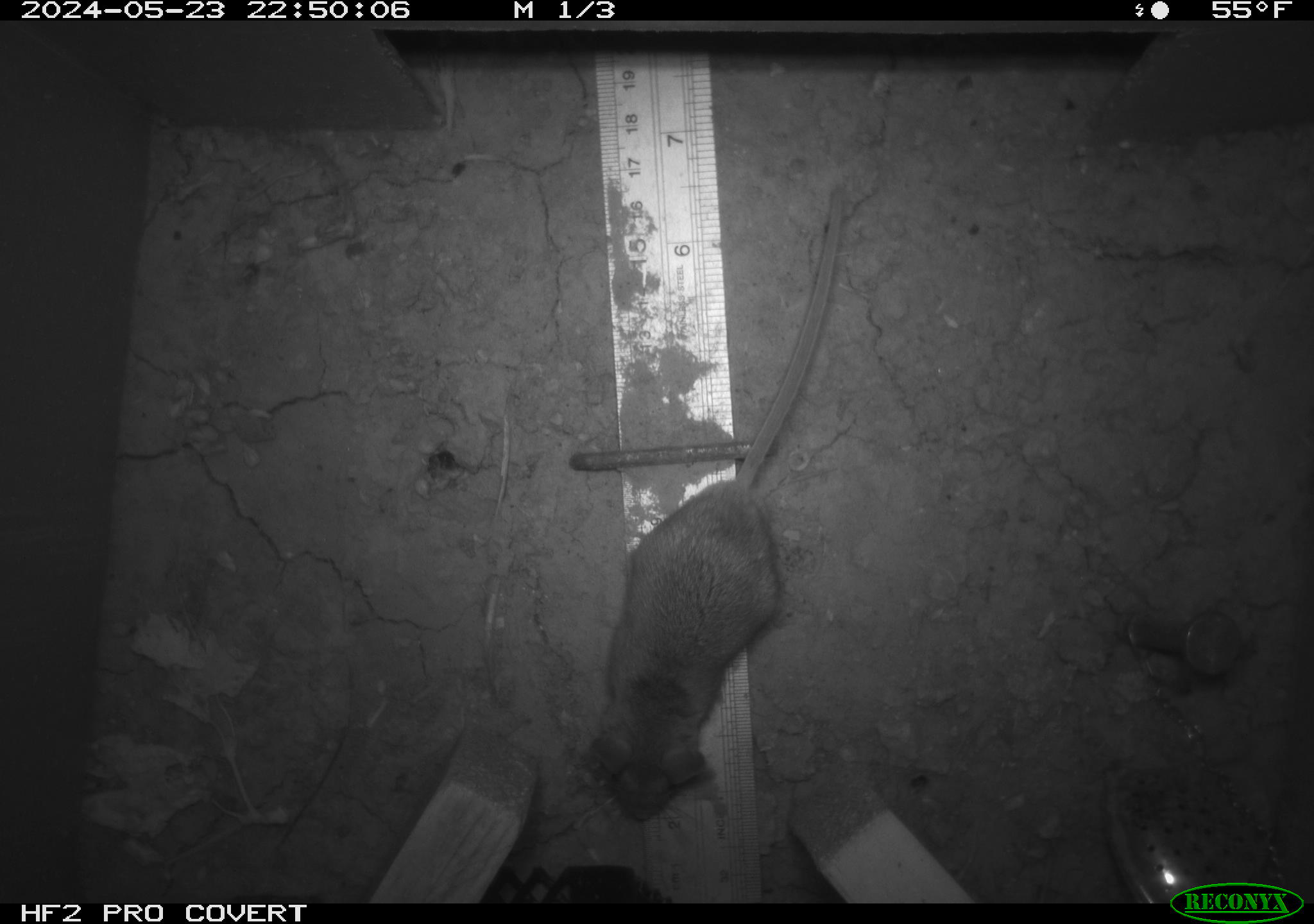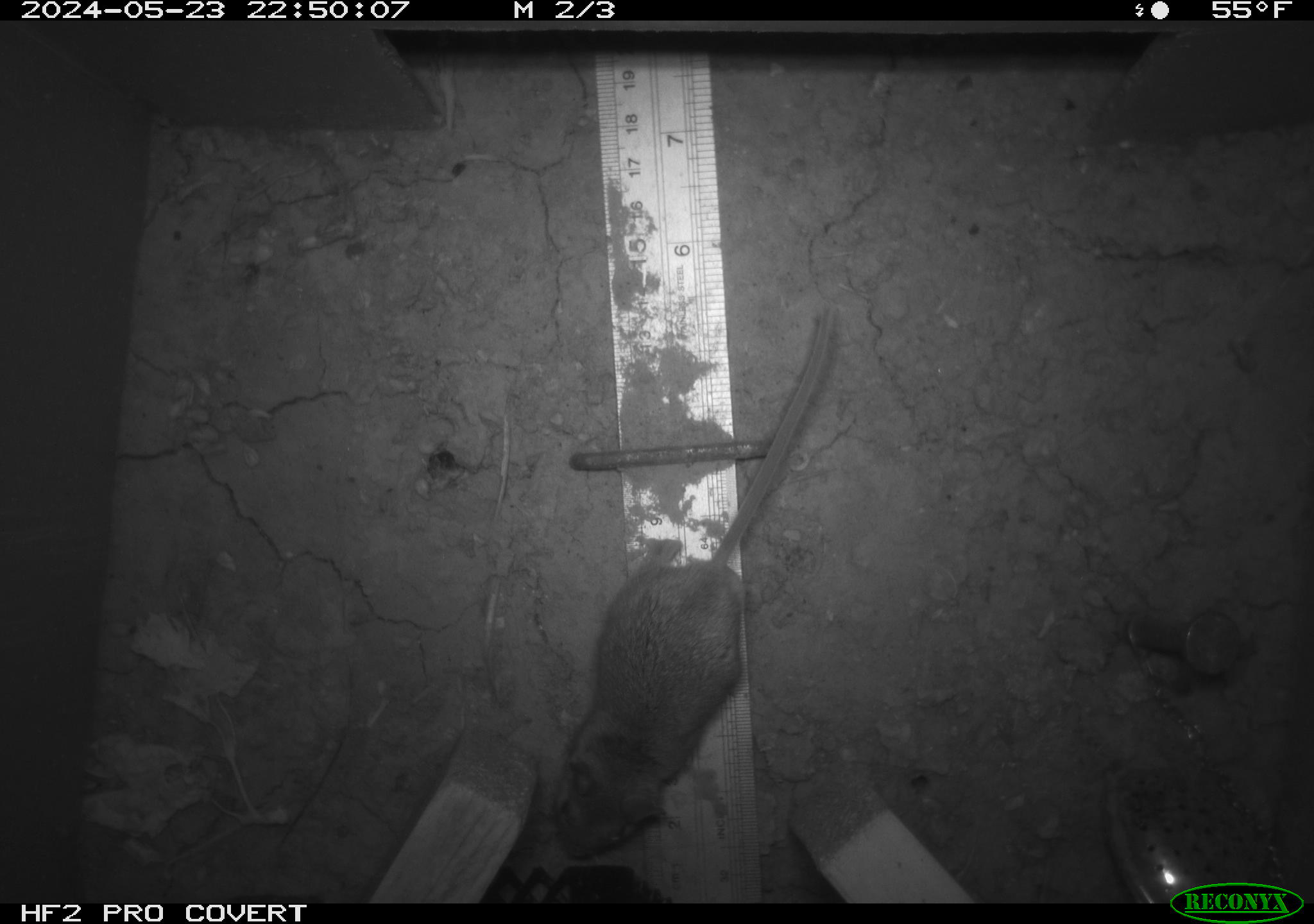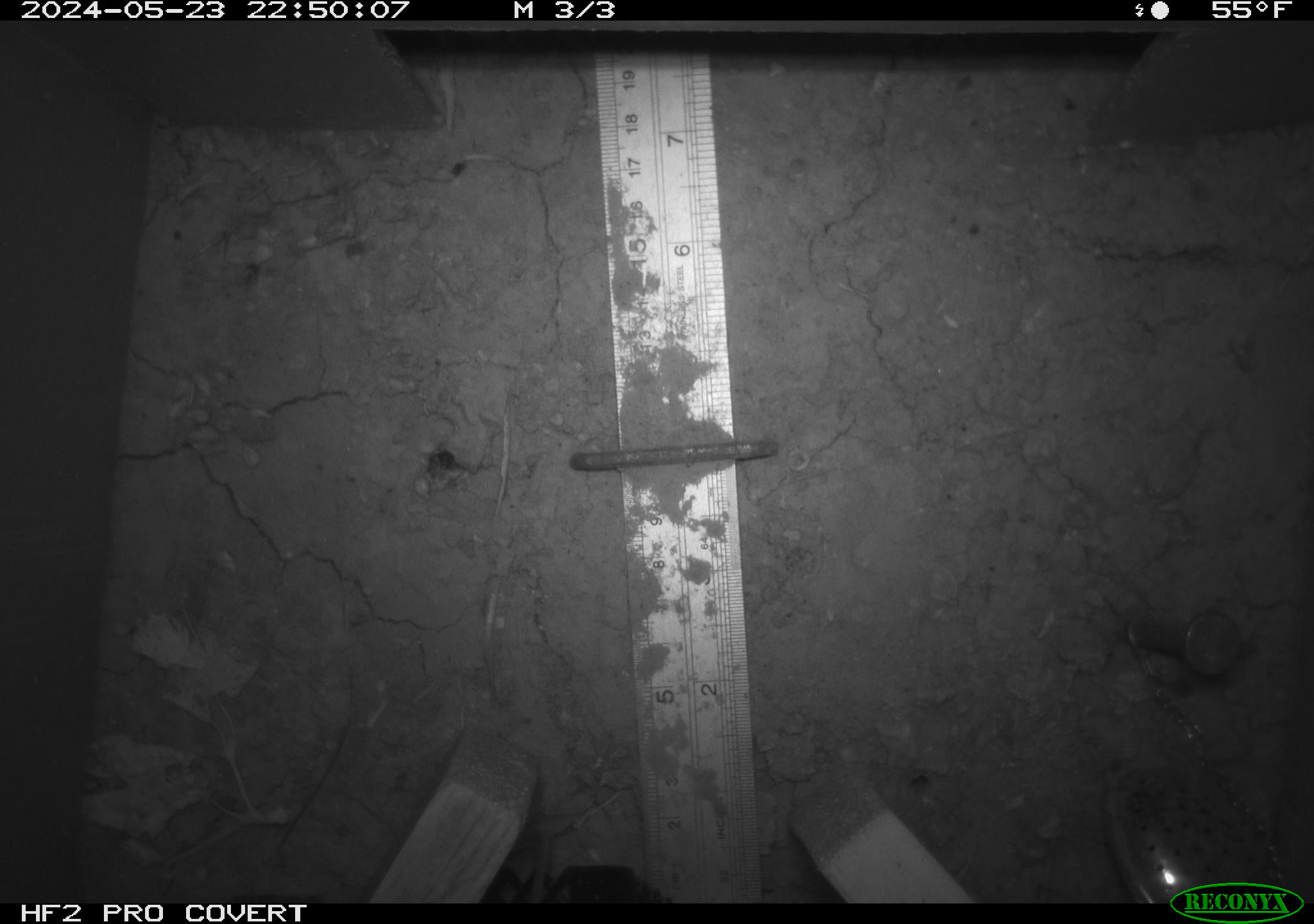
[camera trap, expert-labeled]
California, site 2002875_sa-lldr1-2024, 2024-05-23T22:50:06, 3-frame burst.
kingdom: Animalia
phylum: Chordata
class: Mammalia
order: Rodentia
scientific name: Rodentia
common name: mouse species